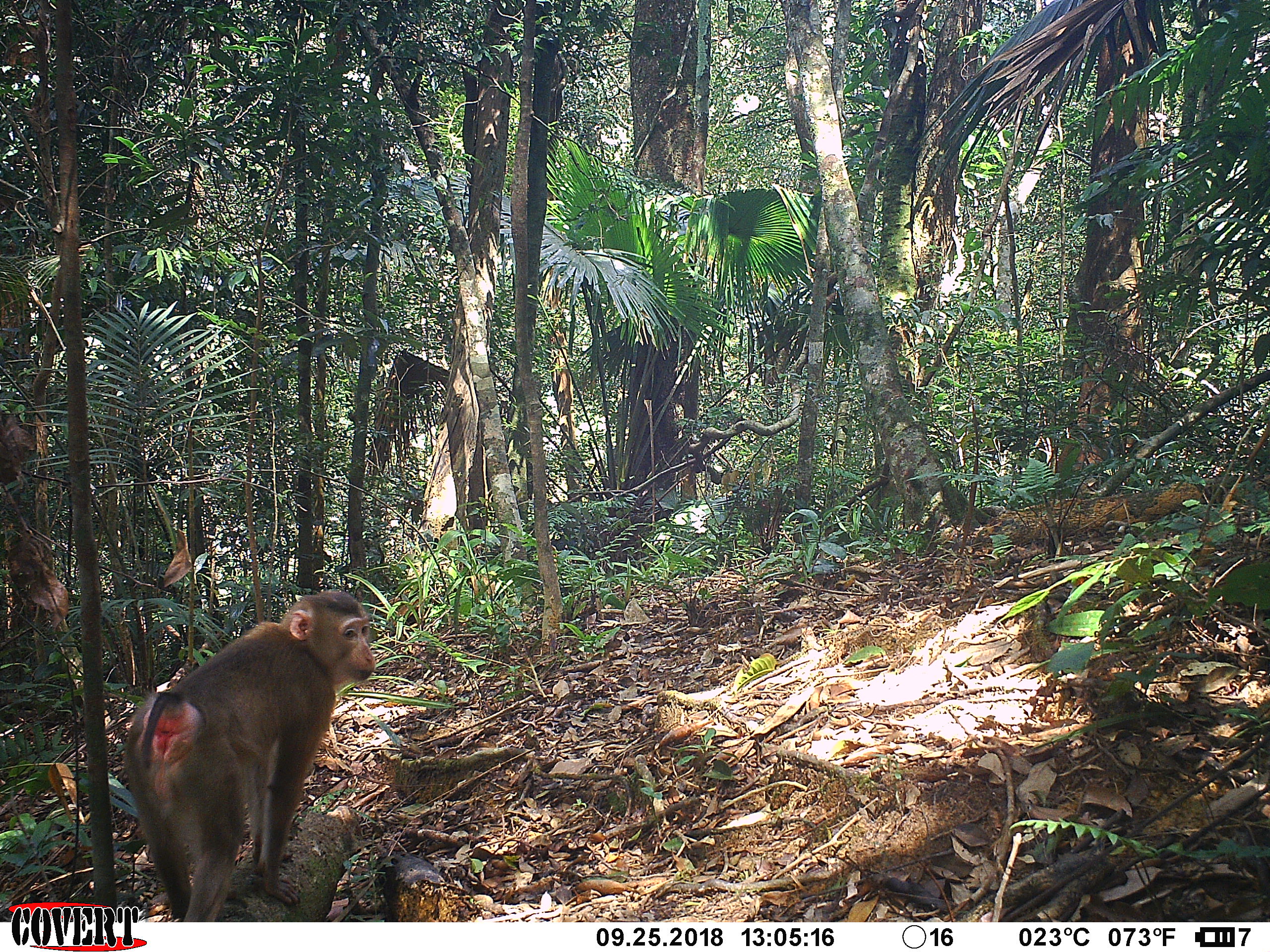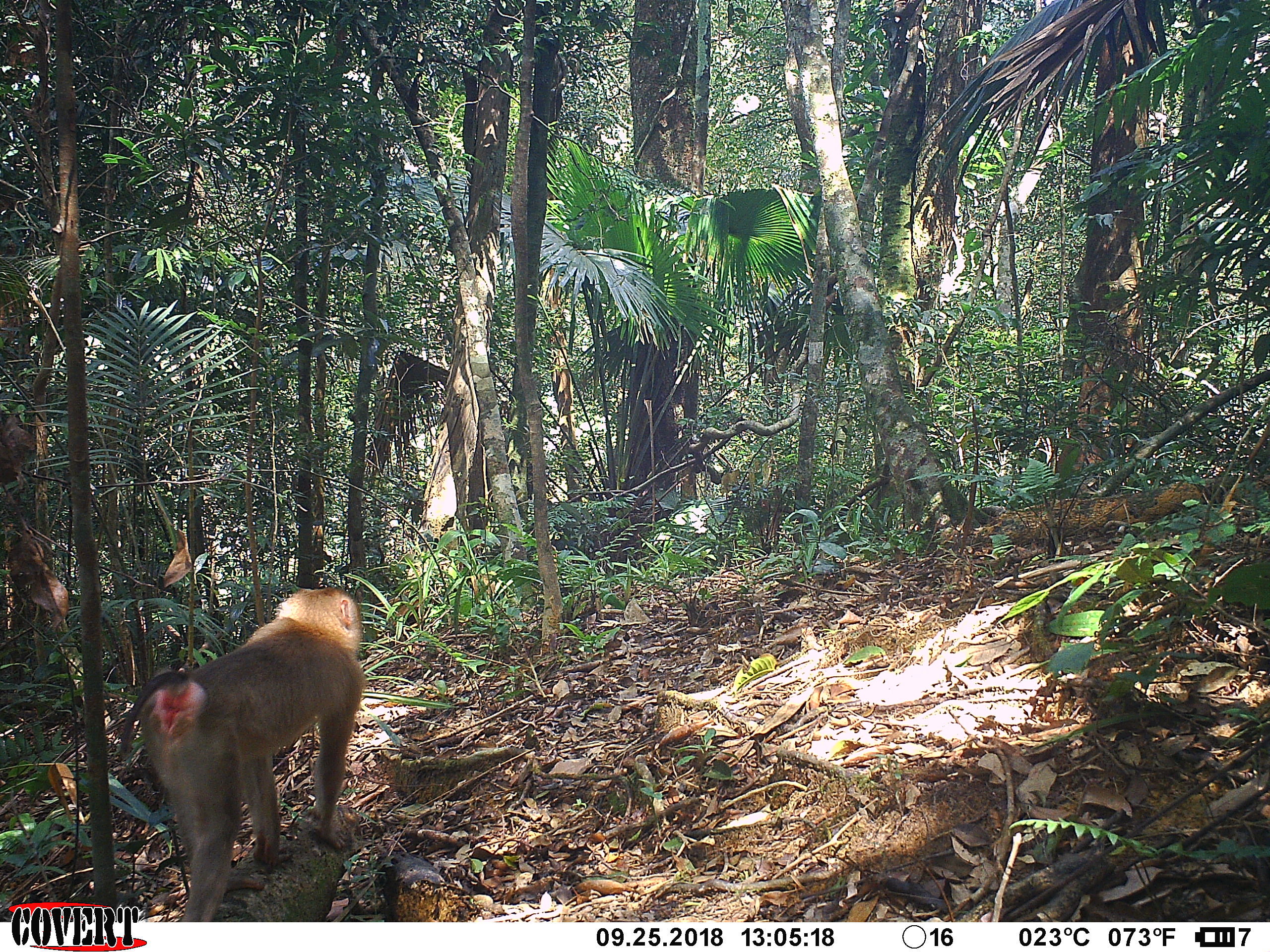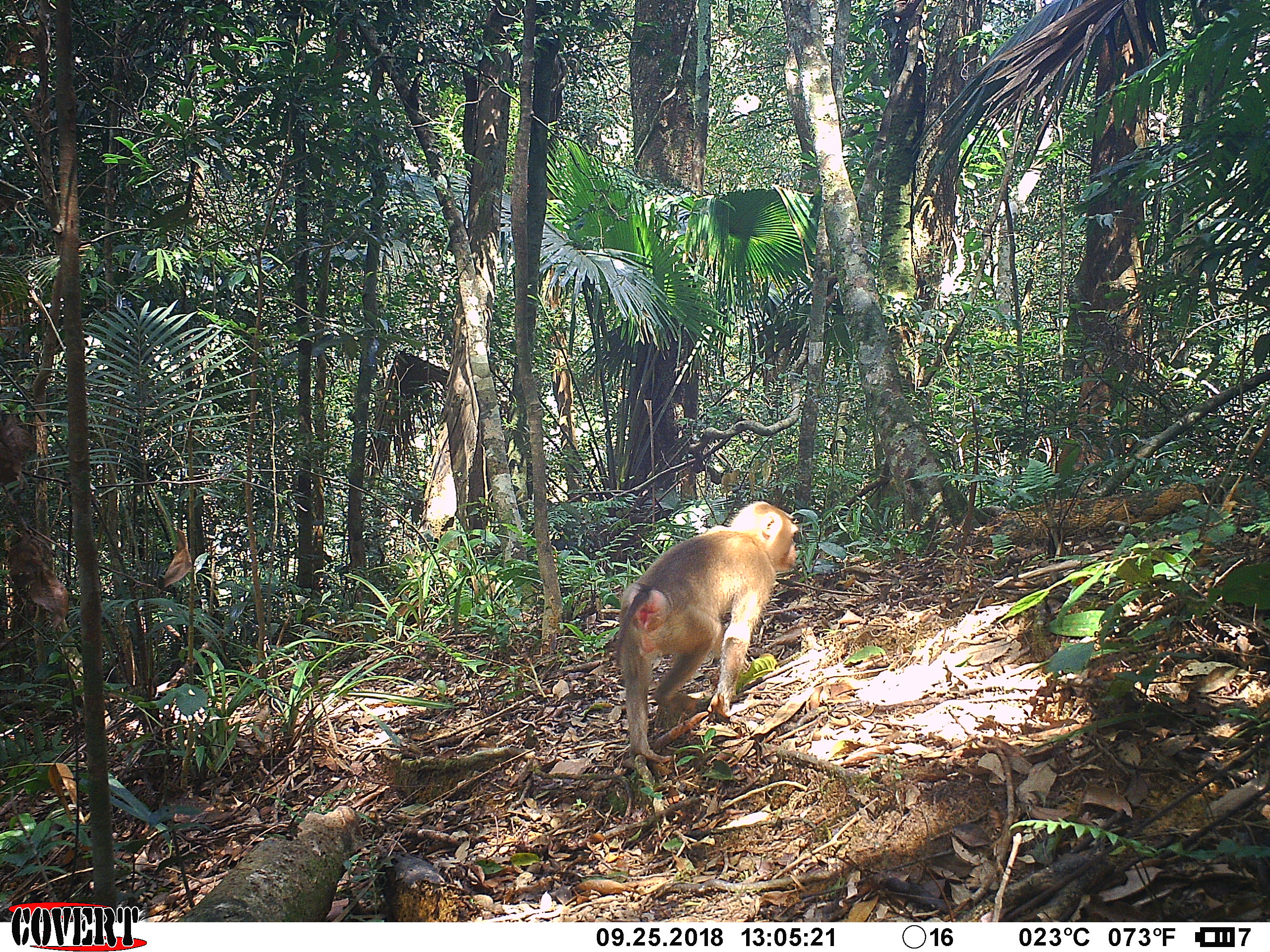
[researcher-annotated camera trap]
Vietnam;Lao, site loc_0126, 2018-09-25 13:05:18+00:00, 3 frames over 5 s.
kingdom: Animalia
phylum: Chordata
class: Mammalia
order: Primates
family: Cercopithecidae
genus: Macaca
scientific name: Macaca nemestrina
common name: pig-tailed macaque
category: pig tailed macaque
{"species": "pig tailed macaque (pig-tailed macaque) (Macaca nemestrina)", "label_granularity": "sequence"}